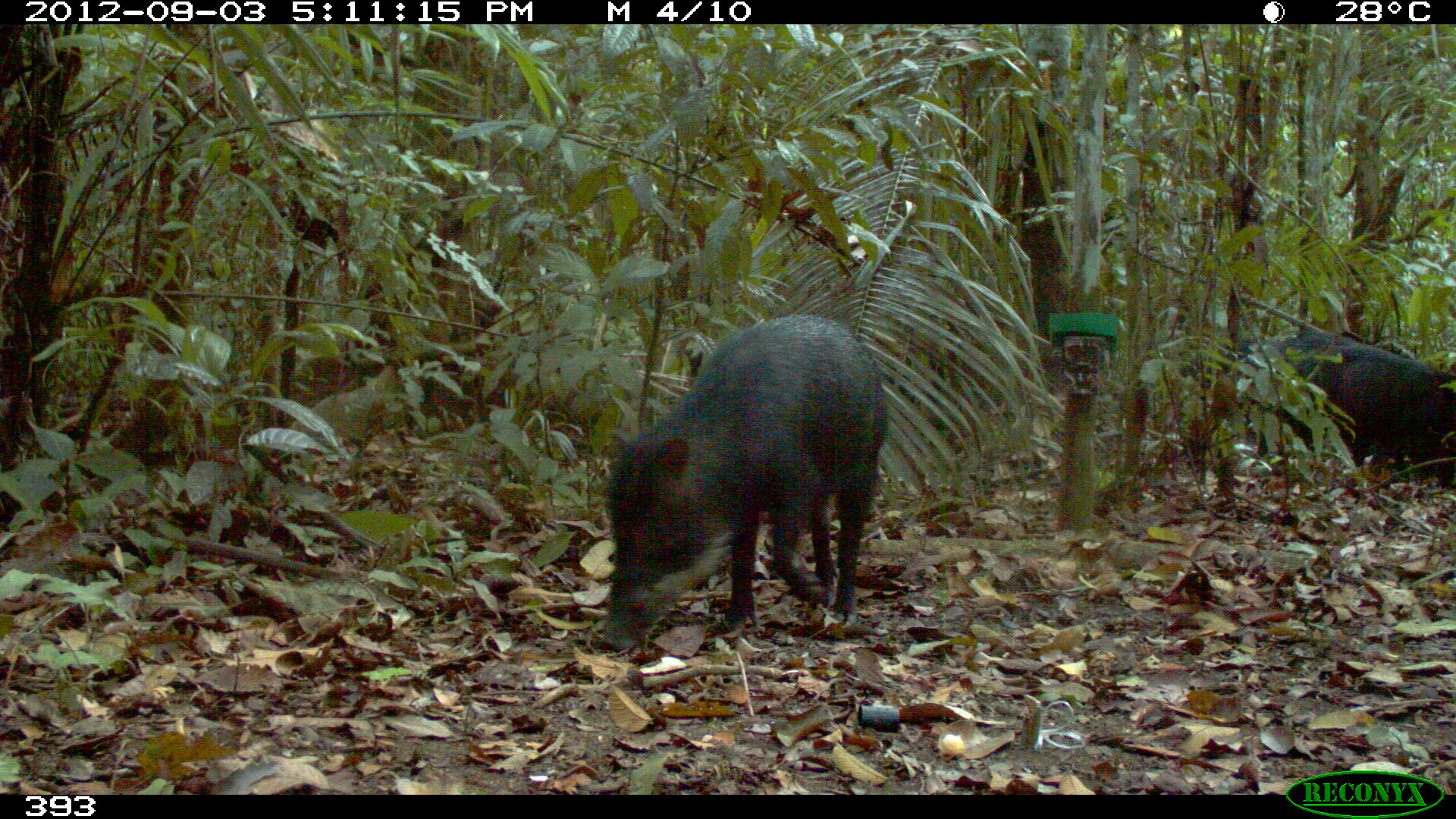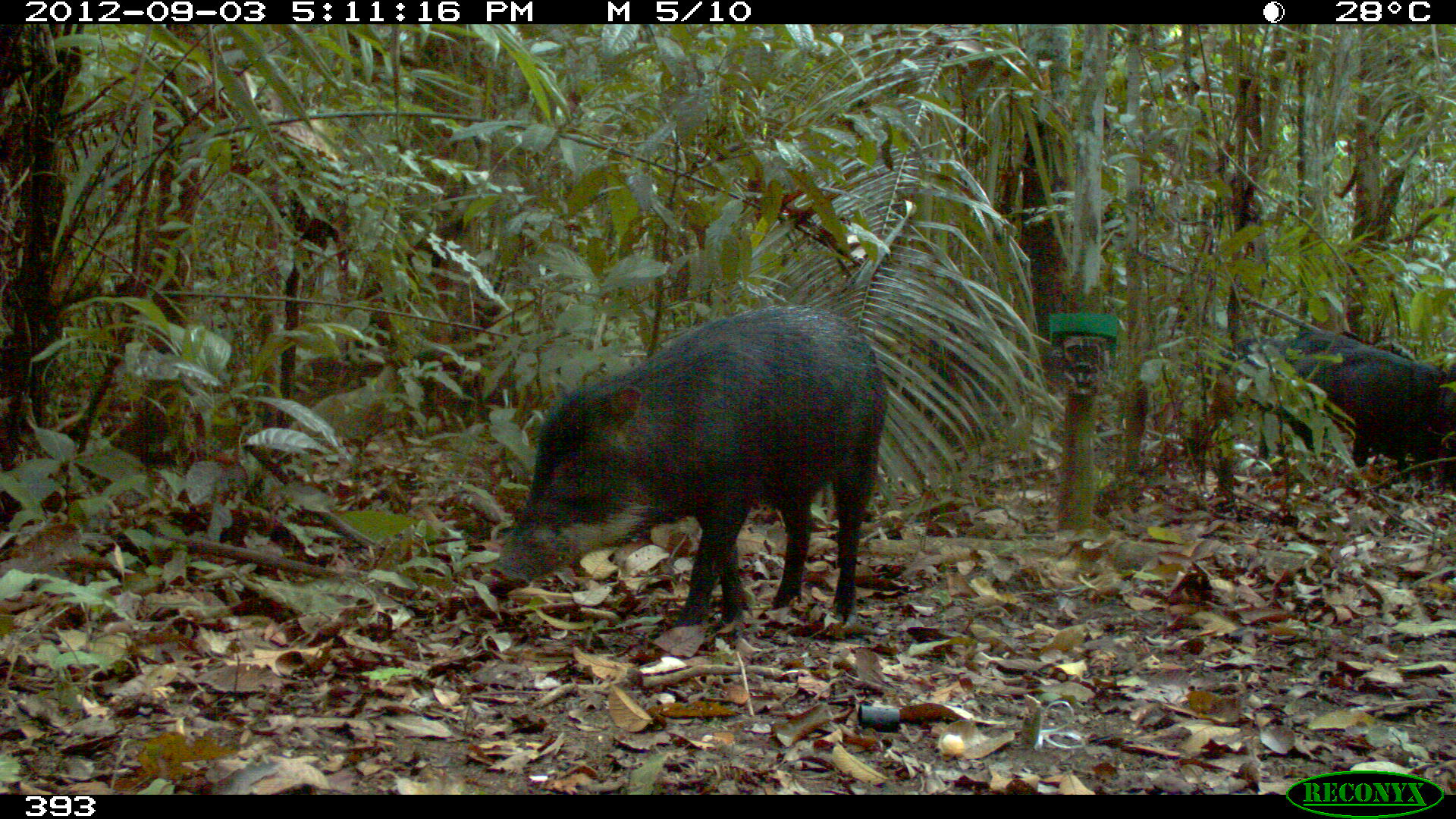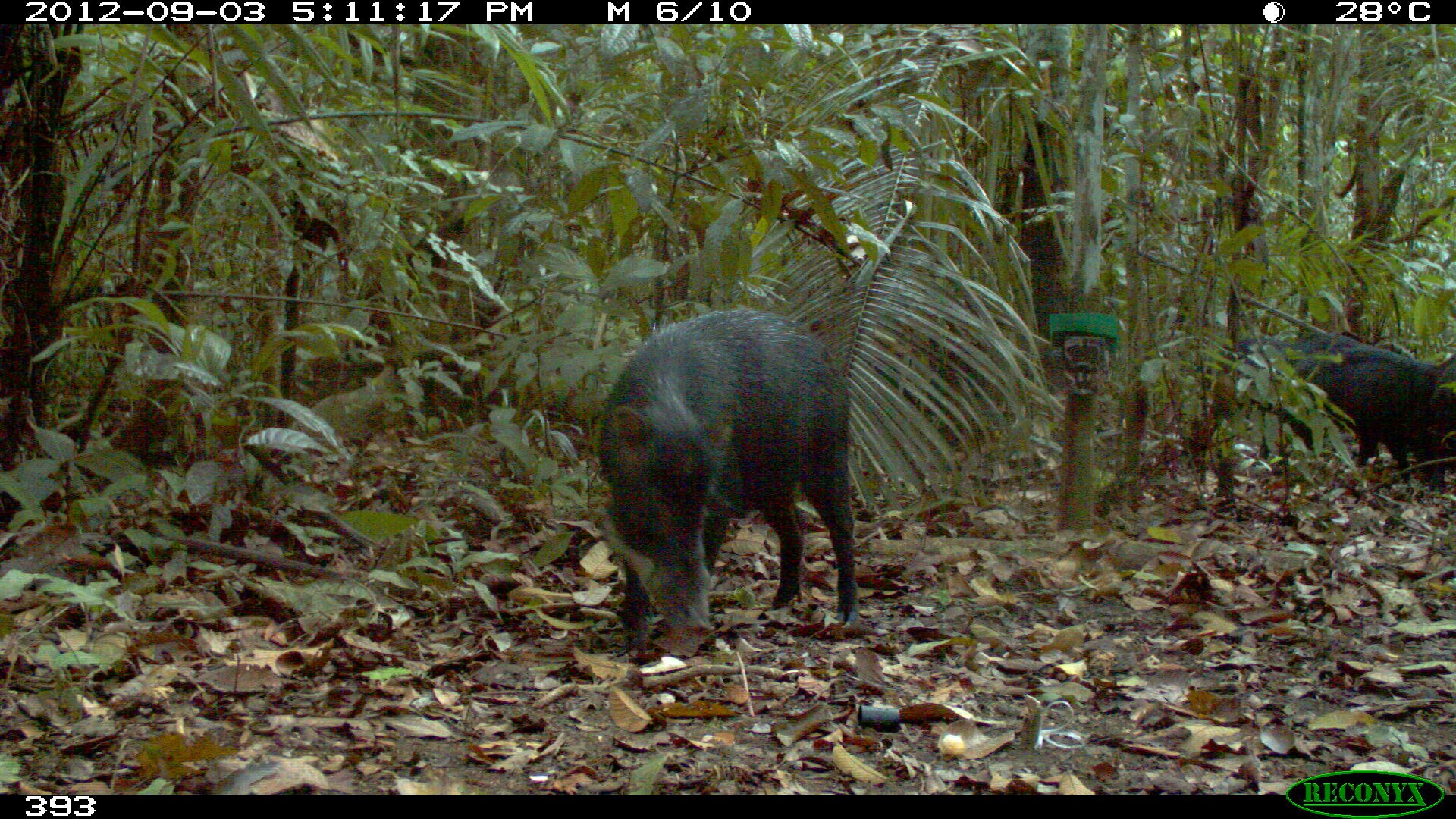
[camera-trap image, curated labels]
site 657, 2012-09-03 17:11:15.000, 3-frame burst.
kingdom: Animalia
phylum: Chordata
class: Mammalia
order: Artiodactyla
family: Tayassuidae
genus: Tayassu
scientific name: Tayassu pecari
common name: white-lipped peccary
Tayassu pecari (white-lipped peccary).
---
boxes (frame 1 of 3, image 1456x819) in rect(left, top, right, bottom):
tayassu pecari: rect(592, 315, 886, 655); rect(1286, 338, 1456, 490); rect(1227, 330, 1360, 459)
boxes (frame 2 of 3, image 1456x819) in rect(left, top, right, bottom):
tayassu pecari: rect(486, 306, 882, 635); rect(1274, 323, 1456, 496); rect(1208, 336, 1281, 463)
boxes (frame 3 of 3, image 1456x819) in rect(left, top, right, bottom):
tayassu pecari: rect(594, 306, 859, 654); rect(1271, 342, 1456, 488); rect(1217, 330, 1364, 469)